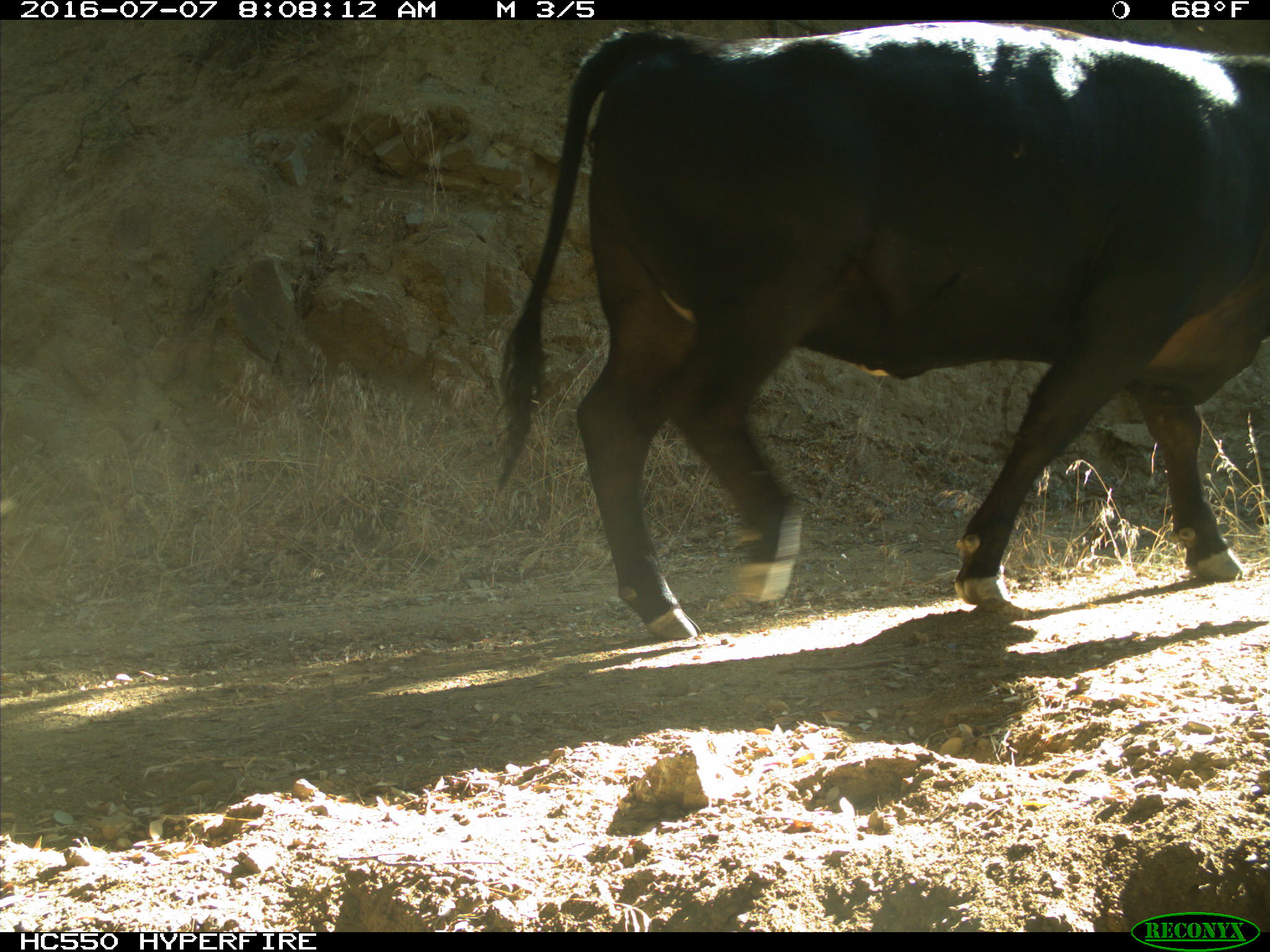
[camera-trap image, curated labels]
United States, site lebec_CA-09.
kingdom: Animalia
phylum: Chordata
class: Mammalia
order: Artiodactyla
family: Bovidae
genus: Bos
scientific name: Bos taurus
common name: domestic cow